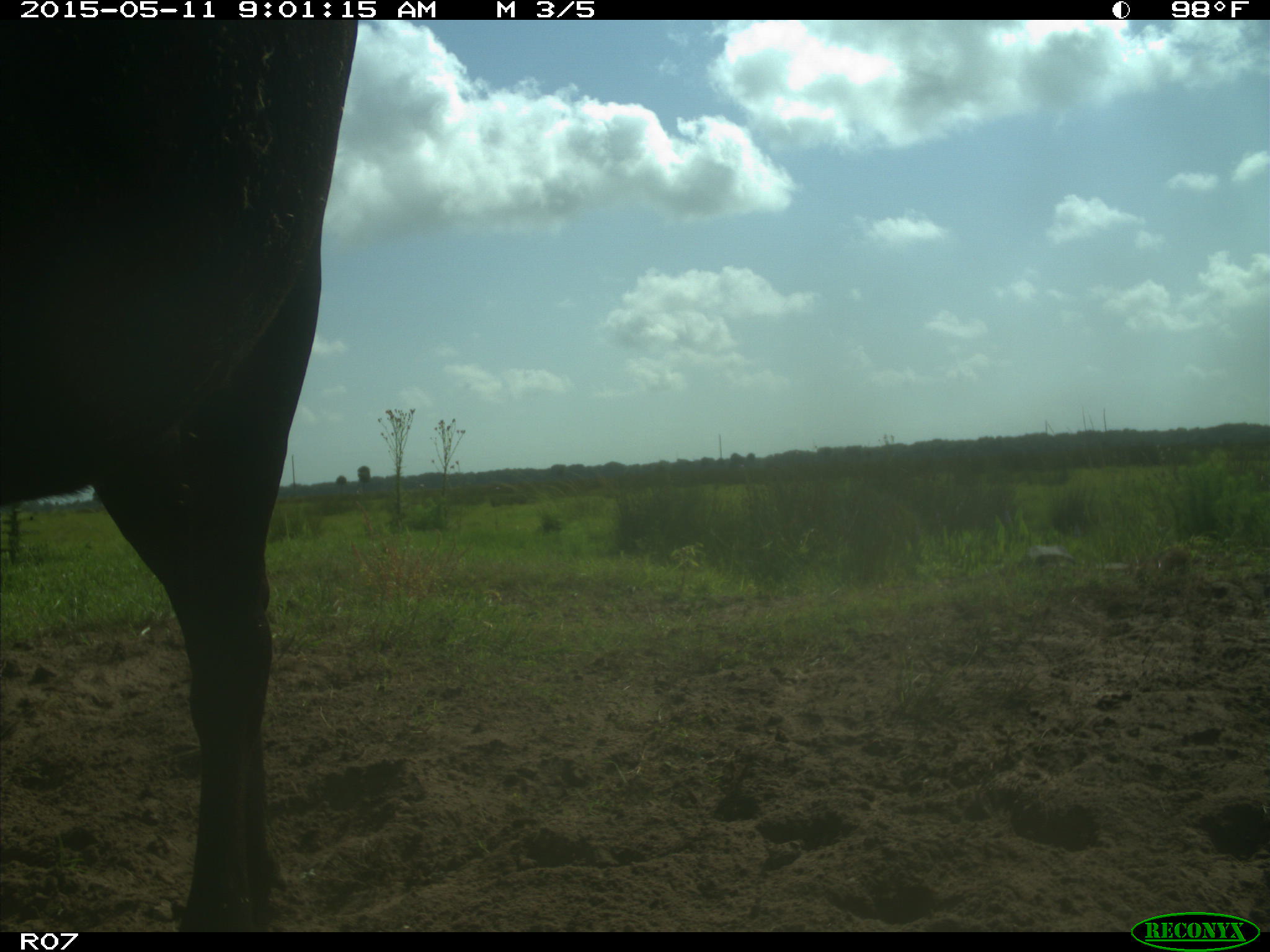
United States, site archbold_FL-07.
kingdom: Animalia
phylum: Chordata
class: Mammalia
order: Artiodactyla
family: Bovidae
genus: Bos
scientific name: Bos taurus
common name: domestic cow